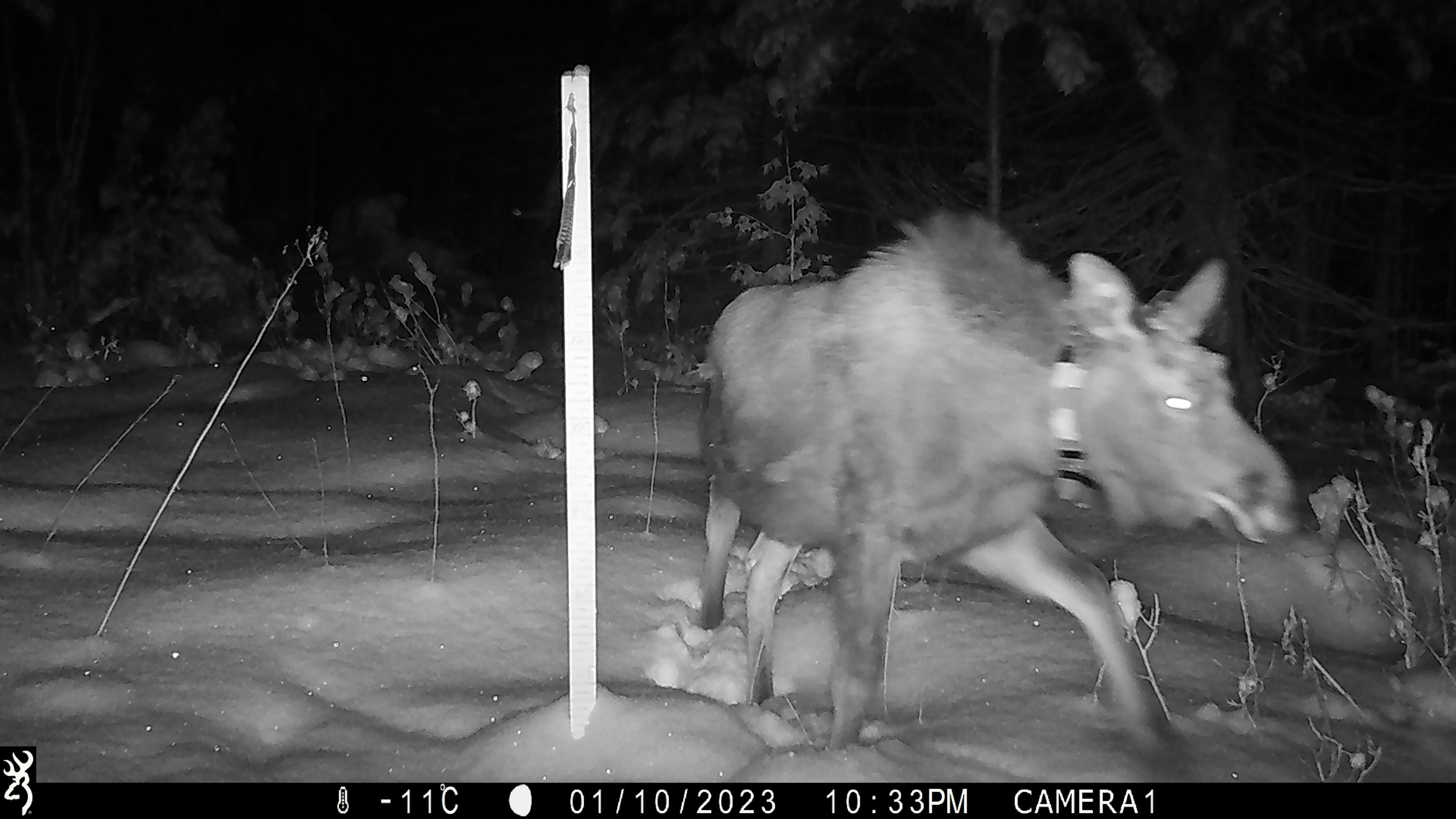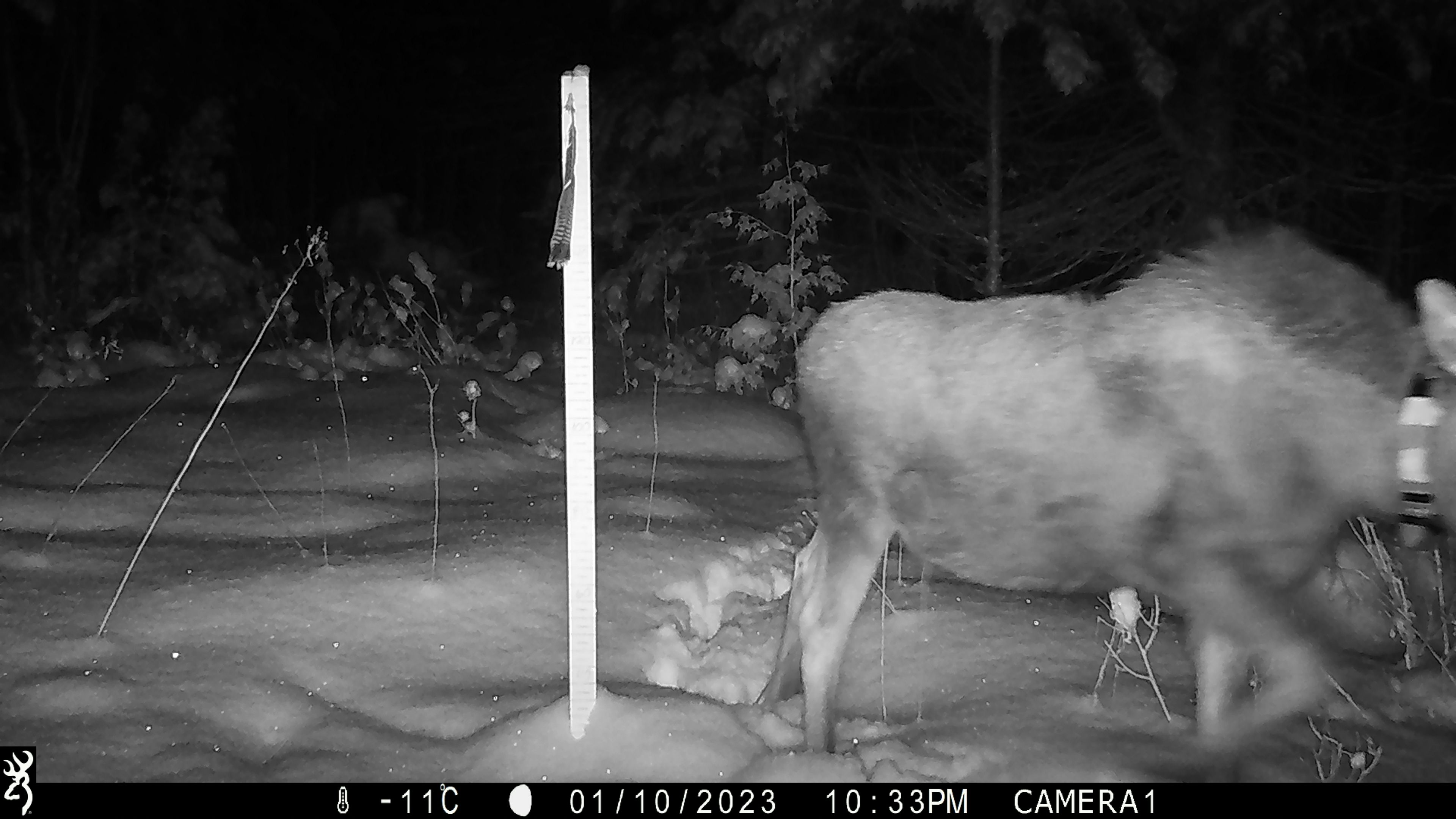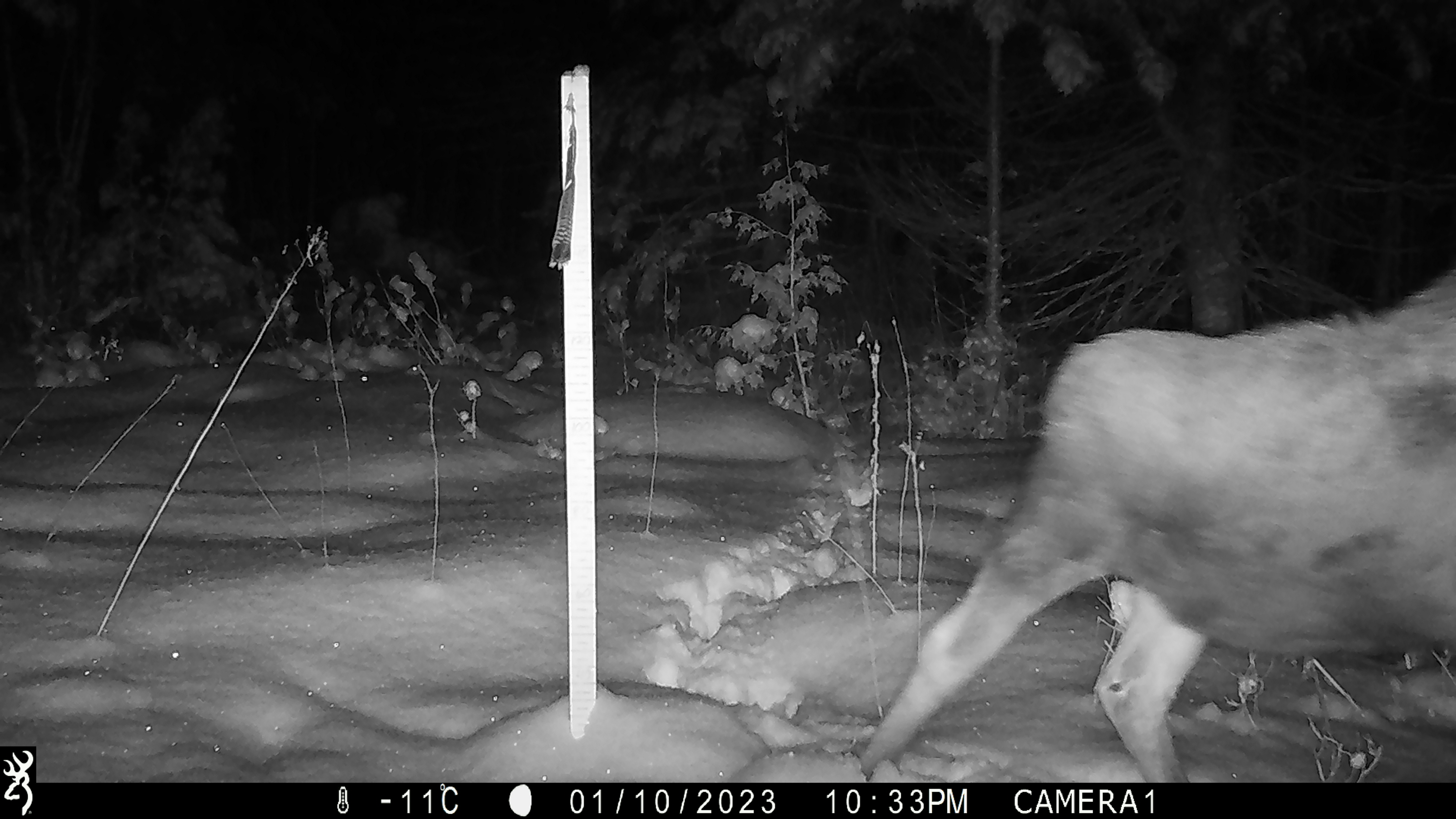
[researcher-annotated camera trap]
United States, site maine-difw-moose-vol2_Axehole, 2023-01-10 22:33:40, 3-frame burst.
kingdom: Animalia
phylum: Chordata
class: Mammalia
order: Artiodactyla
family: Cervidae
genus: Odocoileus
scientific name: Odocoileus virginianus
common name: white-tailed deer